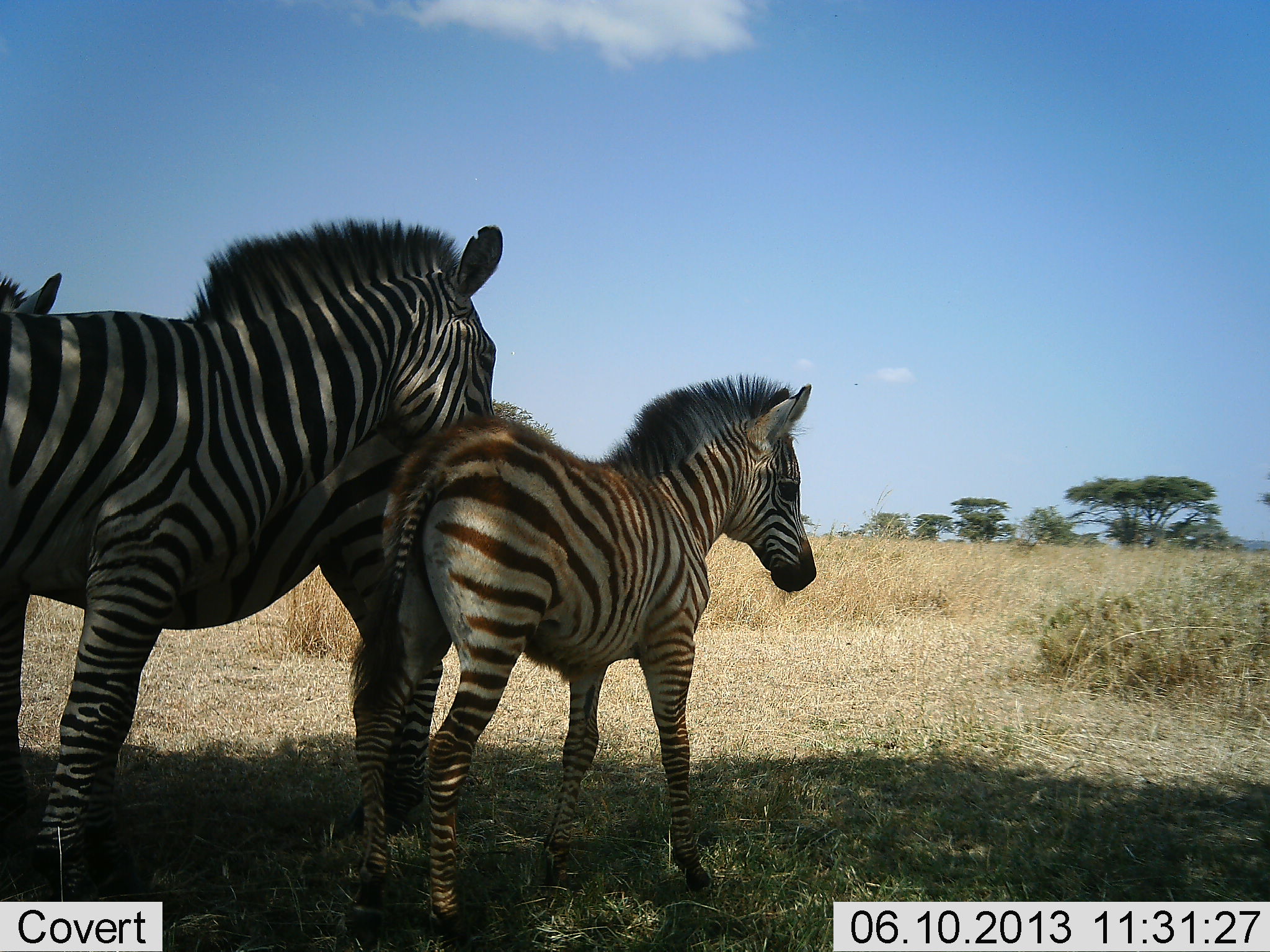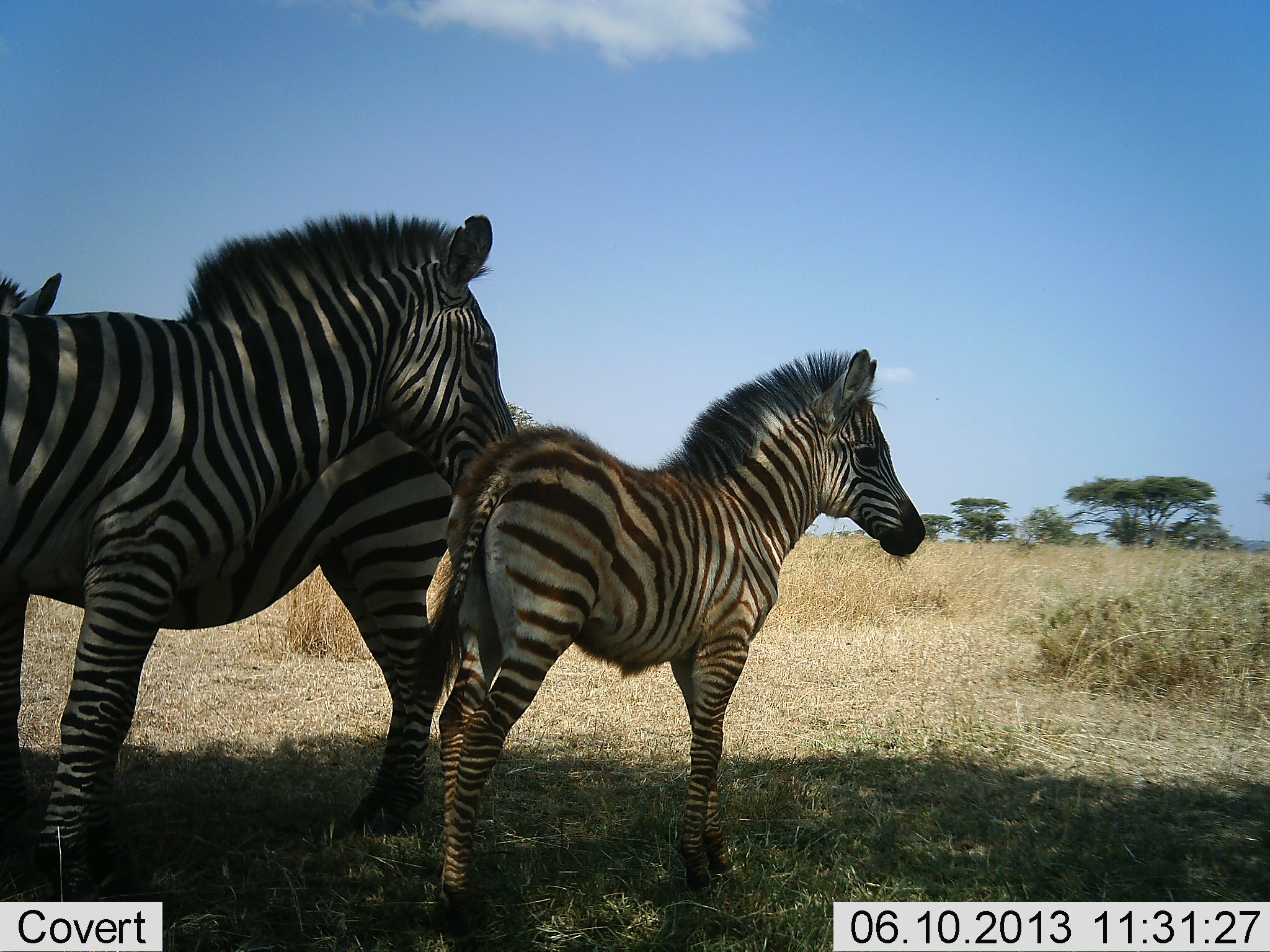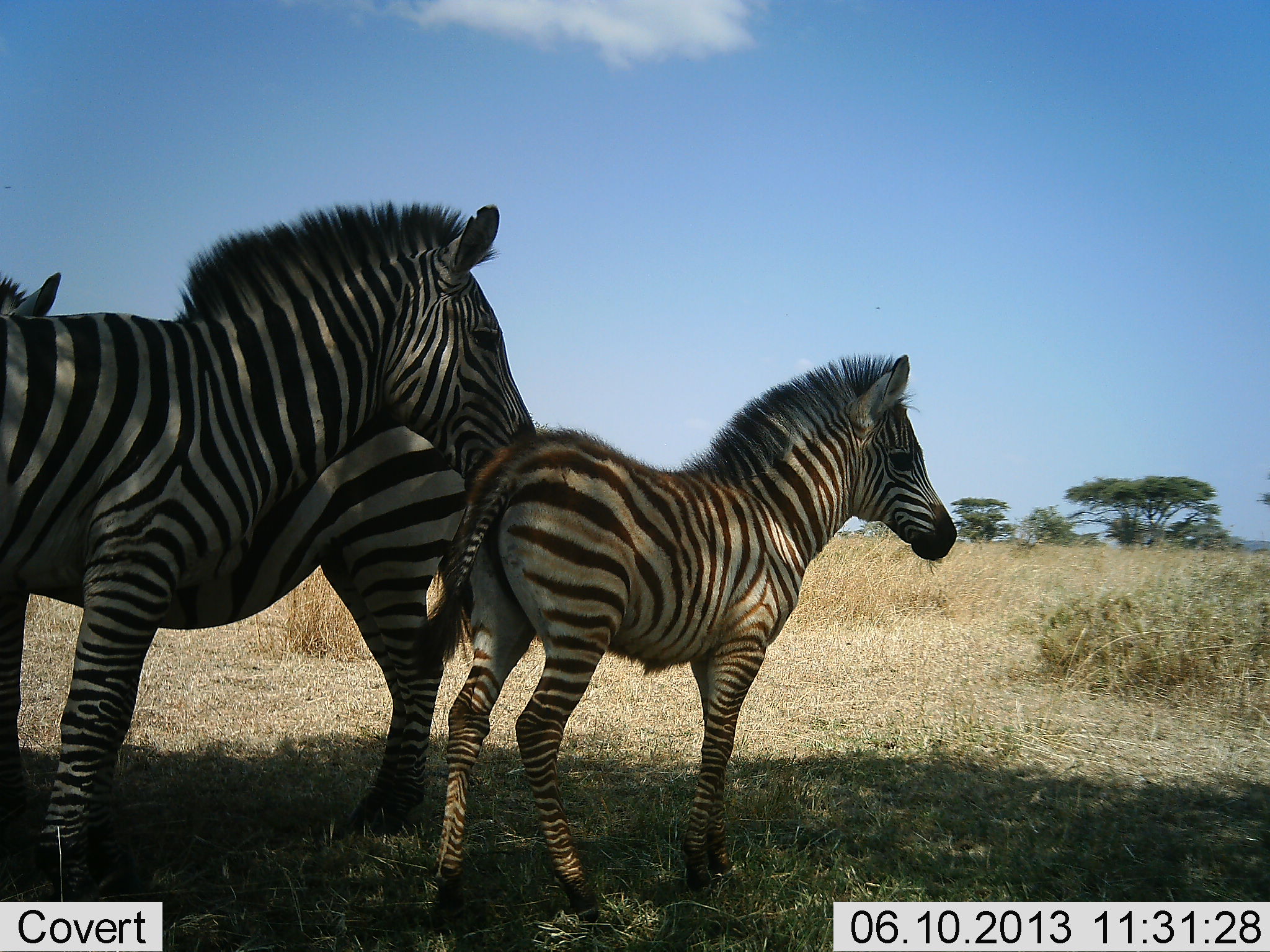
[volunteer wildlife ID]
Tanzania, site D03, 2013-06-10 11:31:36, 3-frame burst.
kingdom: Animalia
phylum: Chordata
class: Mammalia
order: Perissodactyla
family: Equidae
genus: Equus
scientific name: Equus quagga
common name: plains zebra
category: zebra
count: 3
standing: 100%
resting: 0%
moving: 30%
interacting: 20%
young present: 90%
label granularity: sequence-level